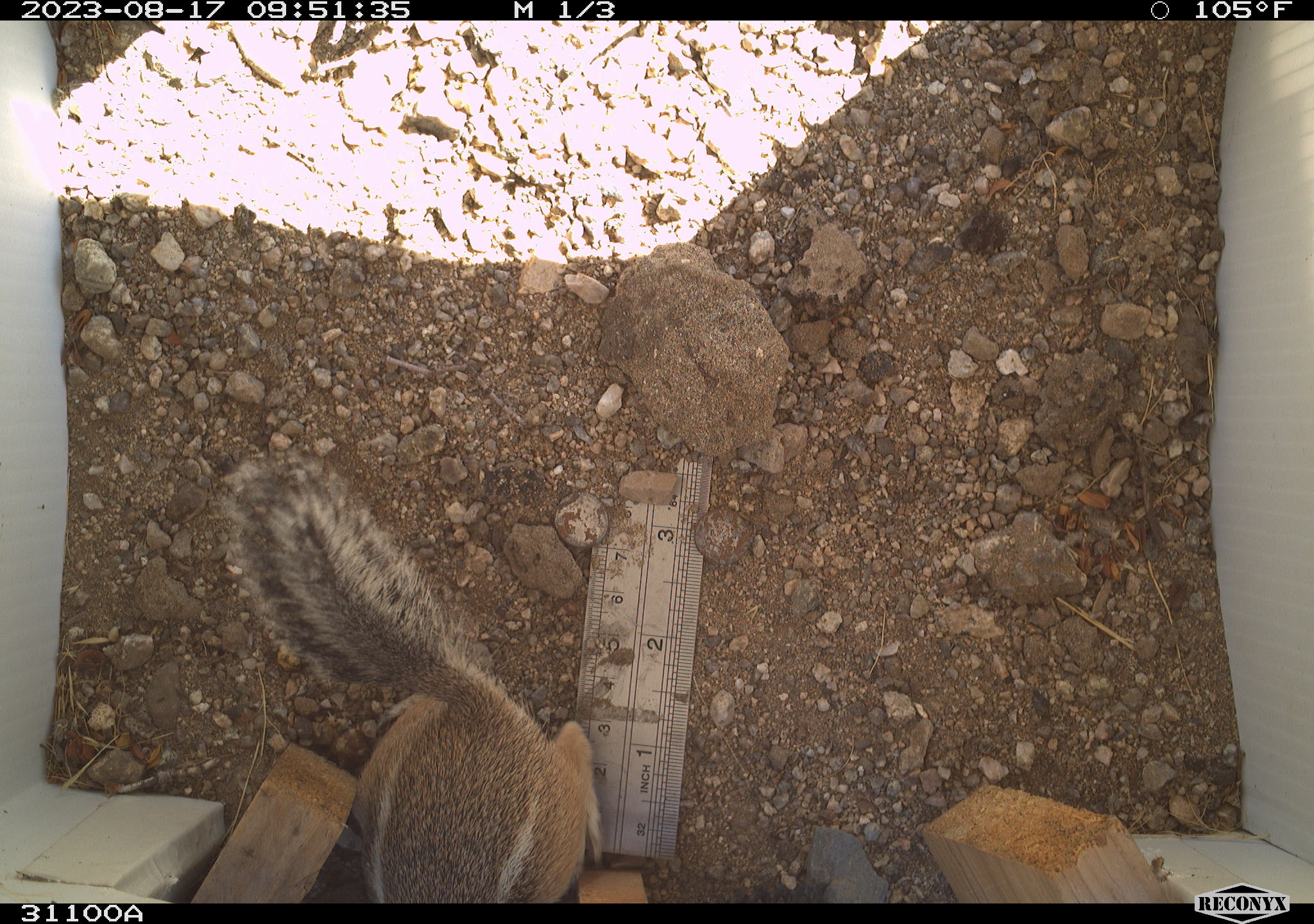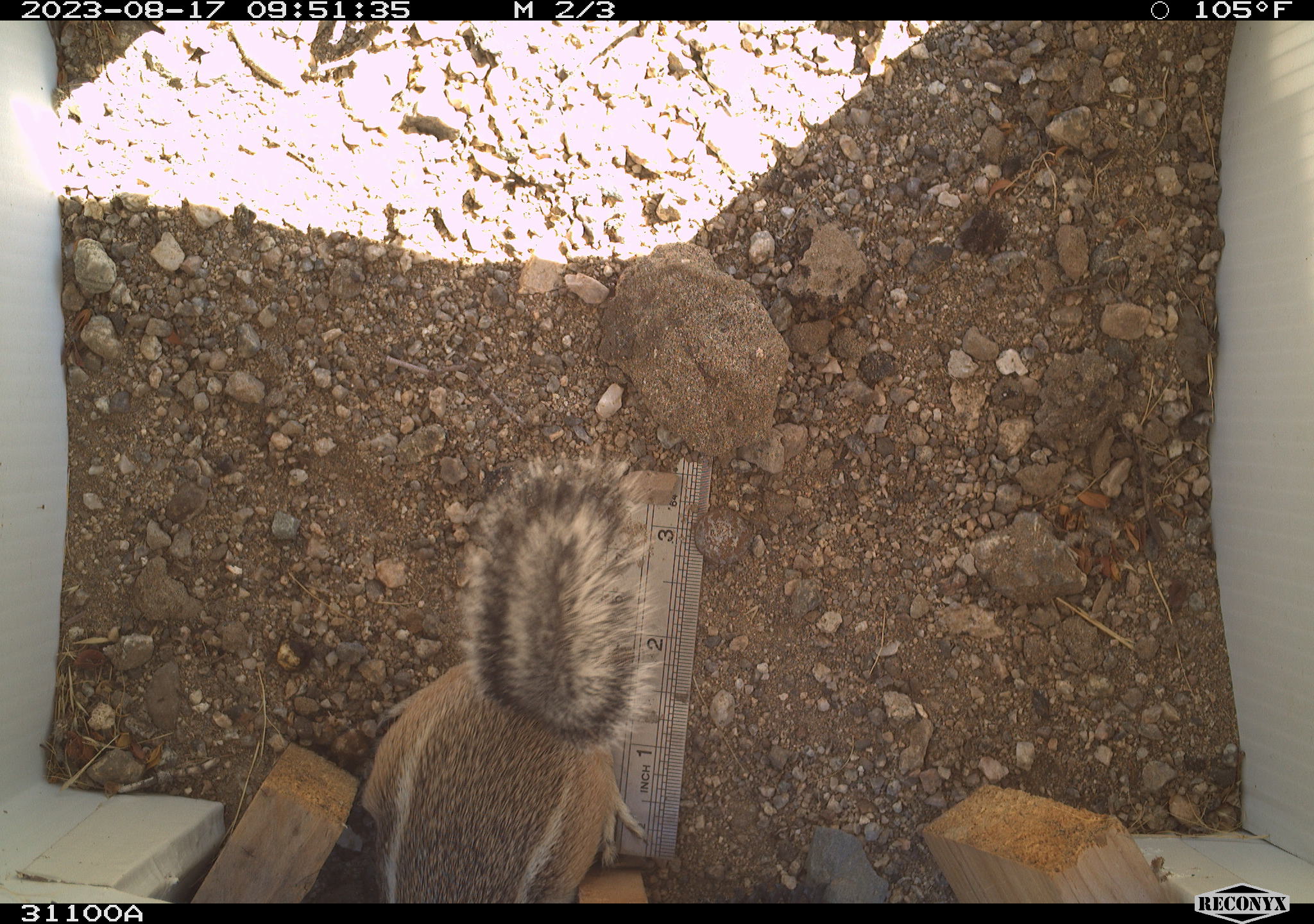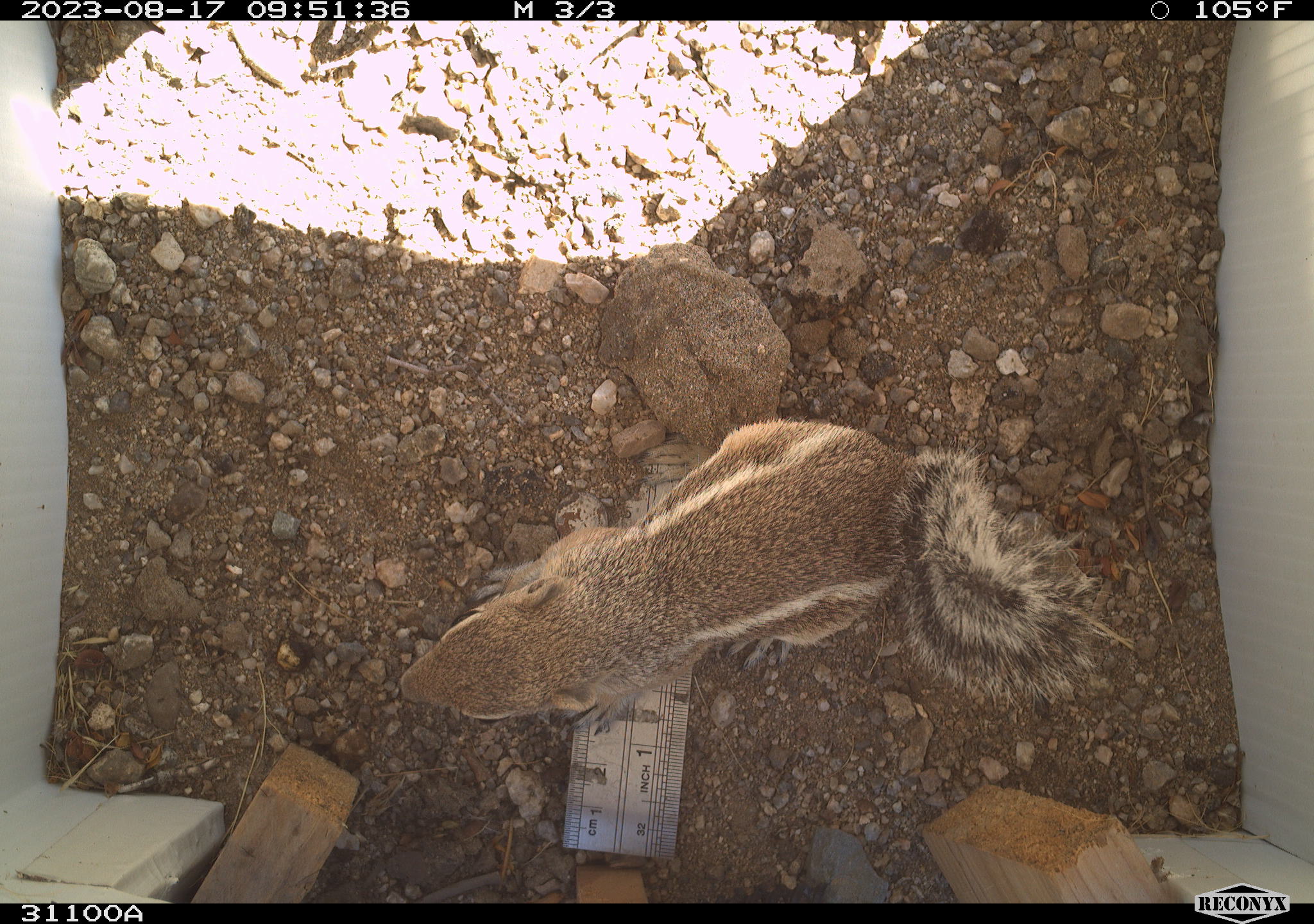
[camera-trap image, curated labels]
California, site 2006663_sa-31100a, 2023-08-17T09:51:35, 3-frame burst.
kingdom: Animalia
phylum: Chordata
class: Mammalia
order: Rodentia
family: Sciuridae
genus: Ammospermophilus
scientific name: Ammospermophilus leucurus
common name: white-tailed antelope squirrel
White-tailed antelope squirrel (Ammospermophilus leucurus).